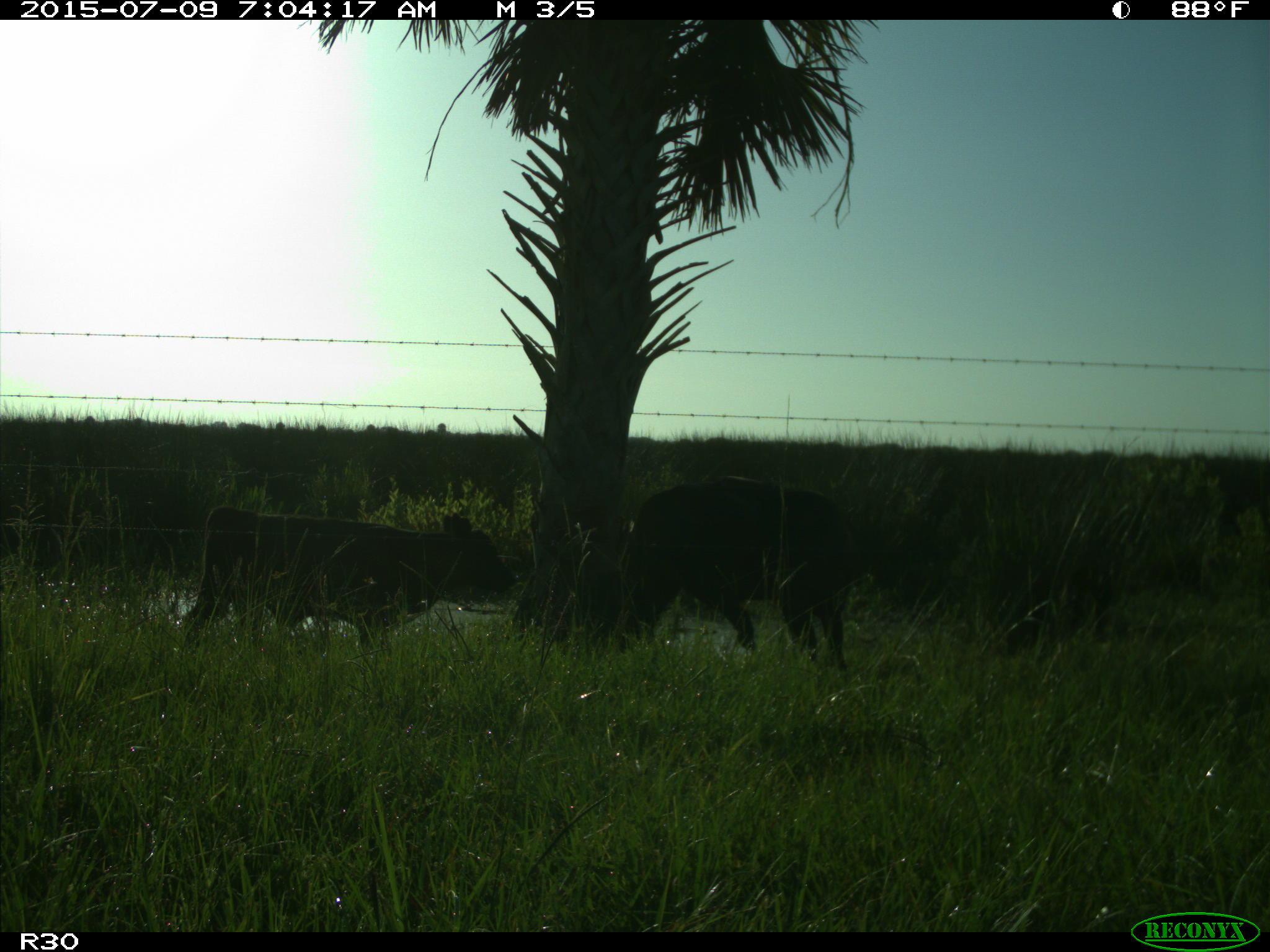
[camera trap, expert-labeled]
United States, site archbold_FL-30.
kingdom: Animalia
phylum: Chordata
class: Mammalia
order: Artiodactyla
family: Bovidae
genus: Bos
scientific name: Bos taurus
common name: domestic cow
Bos taurus (domestic cow).